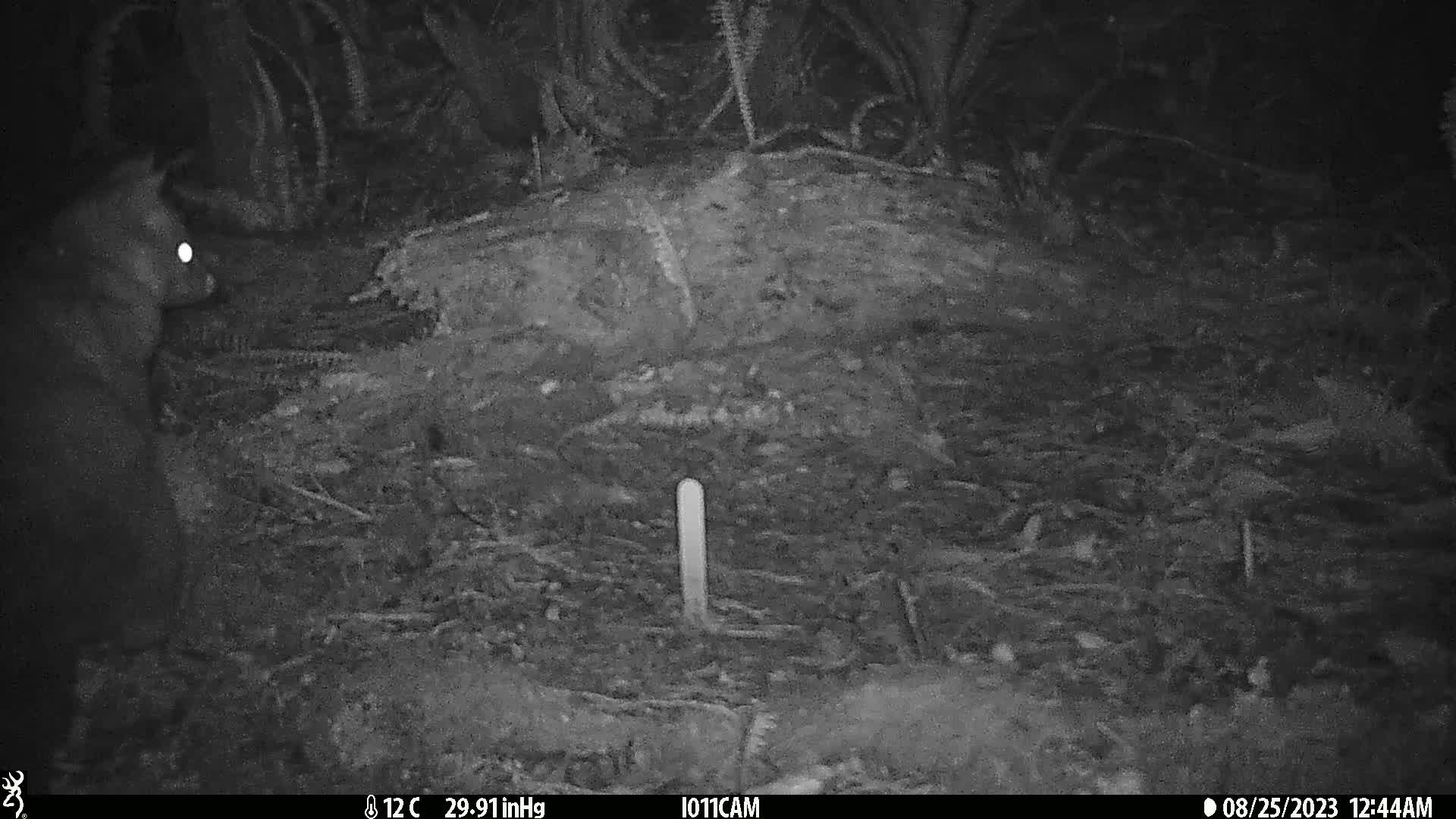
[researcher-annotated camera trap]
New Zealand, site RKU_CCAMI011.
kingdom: Animalia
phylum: Chordata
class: Mammalia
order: Diprotodontia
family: Phalangeridae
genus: Trichosurus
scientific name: Trichosurus vulpecula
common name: common brushtail possum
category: possum